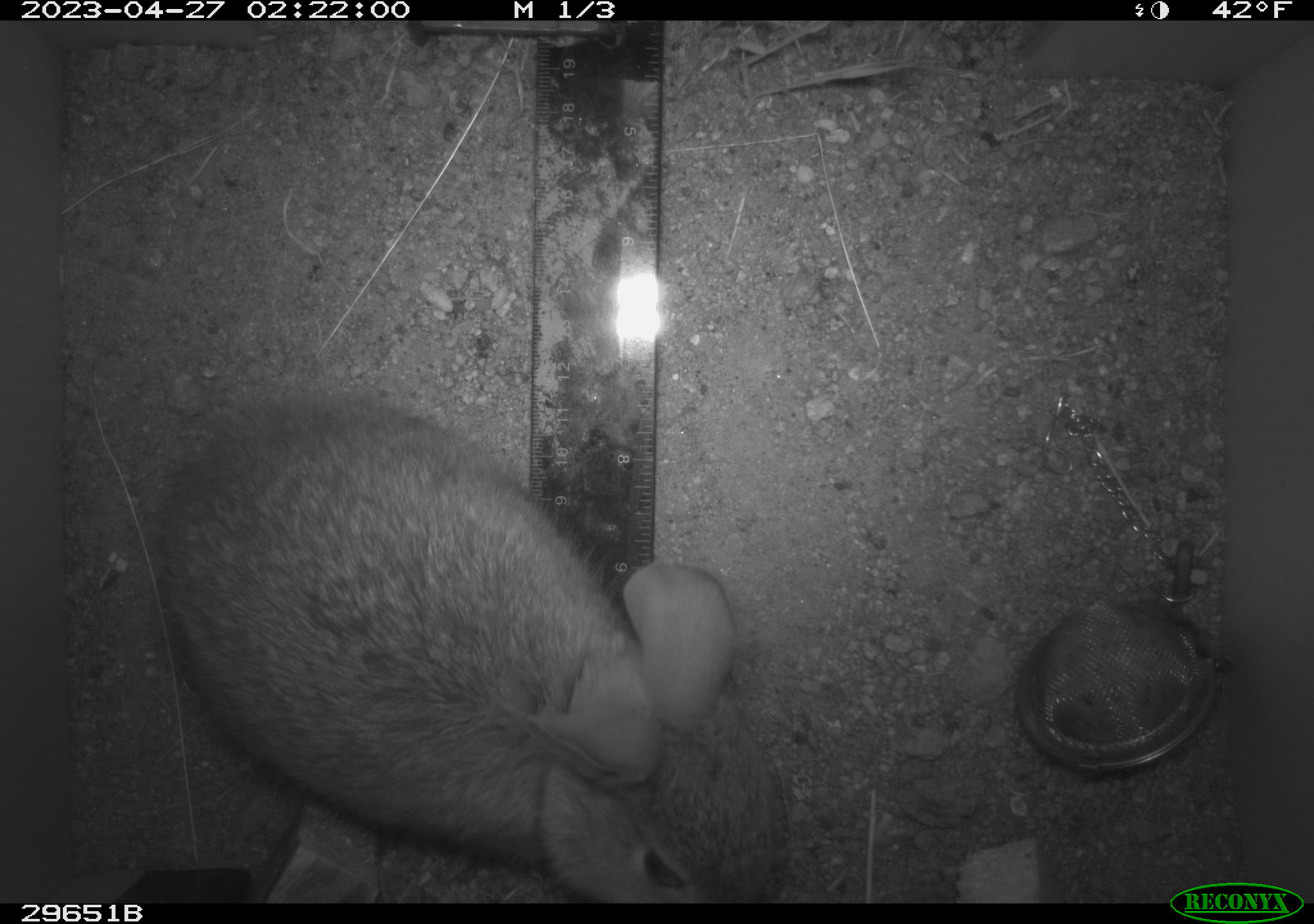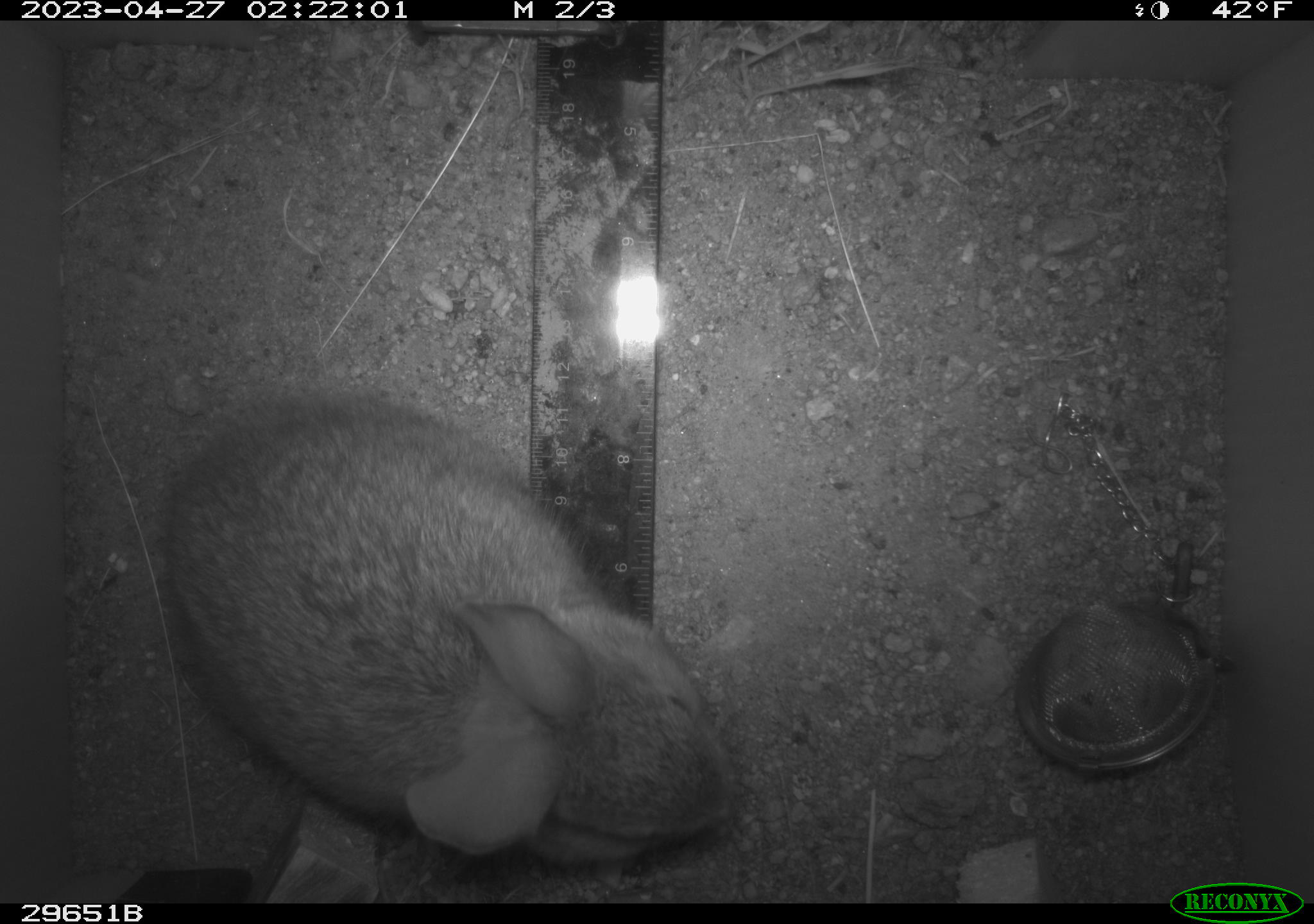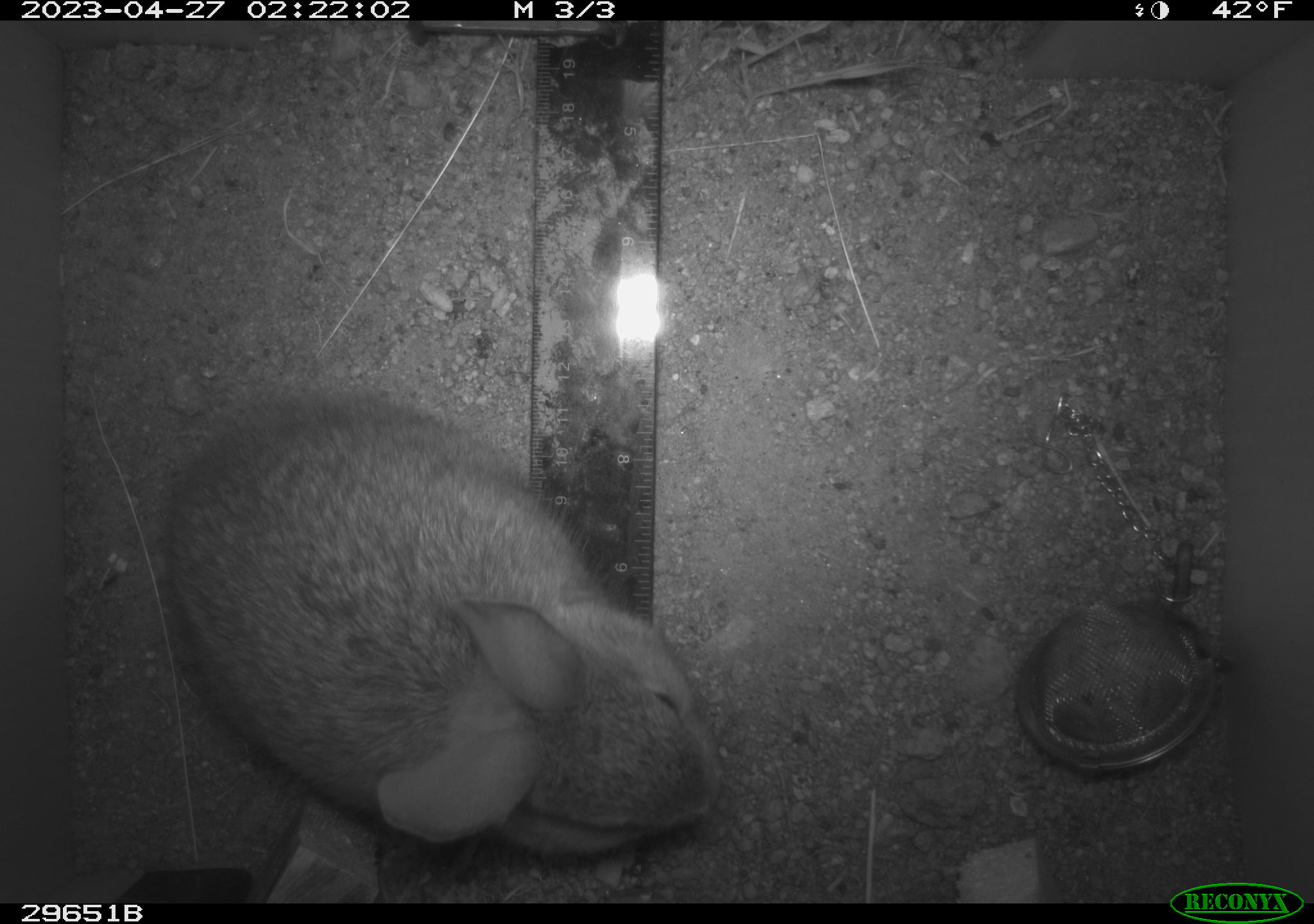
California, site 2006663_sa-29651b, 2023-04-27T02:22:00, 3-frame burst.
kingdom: Animalia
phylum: Chordata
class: Mammalia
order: Lagomorpha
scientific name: Lagomorpha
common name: hares, rabbits, and pikas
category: lagomorpha order